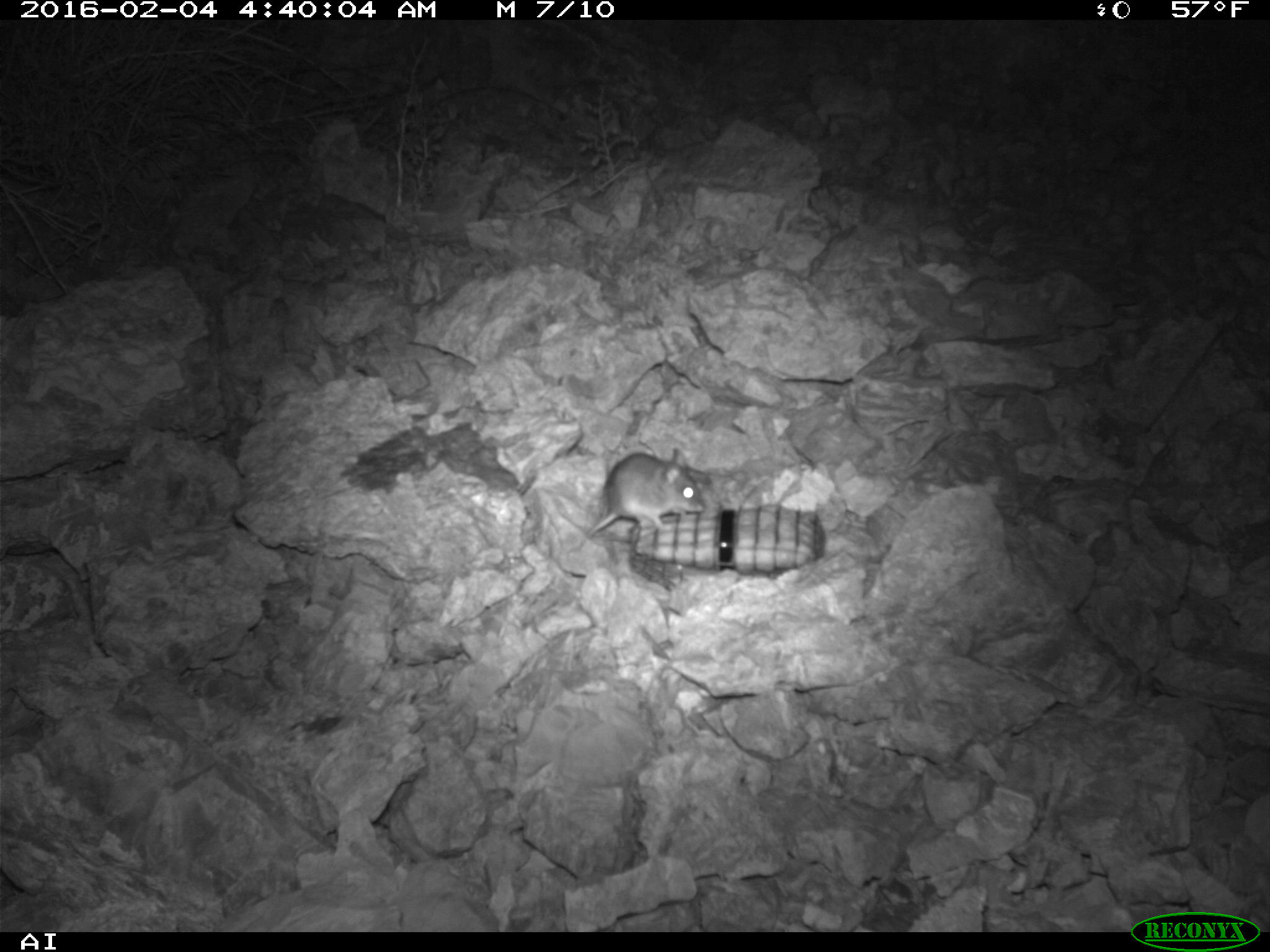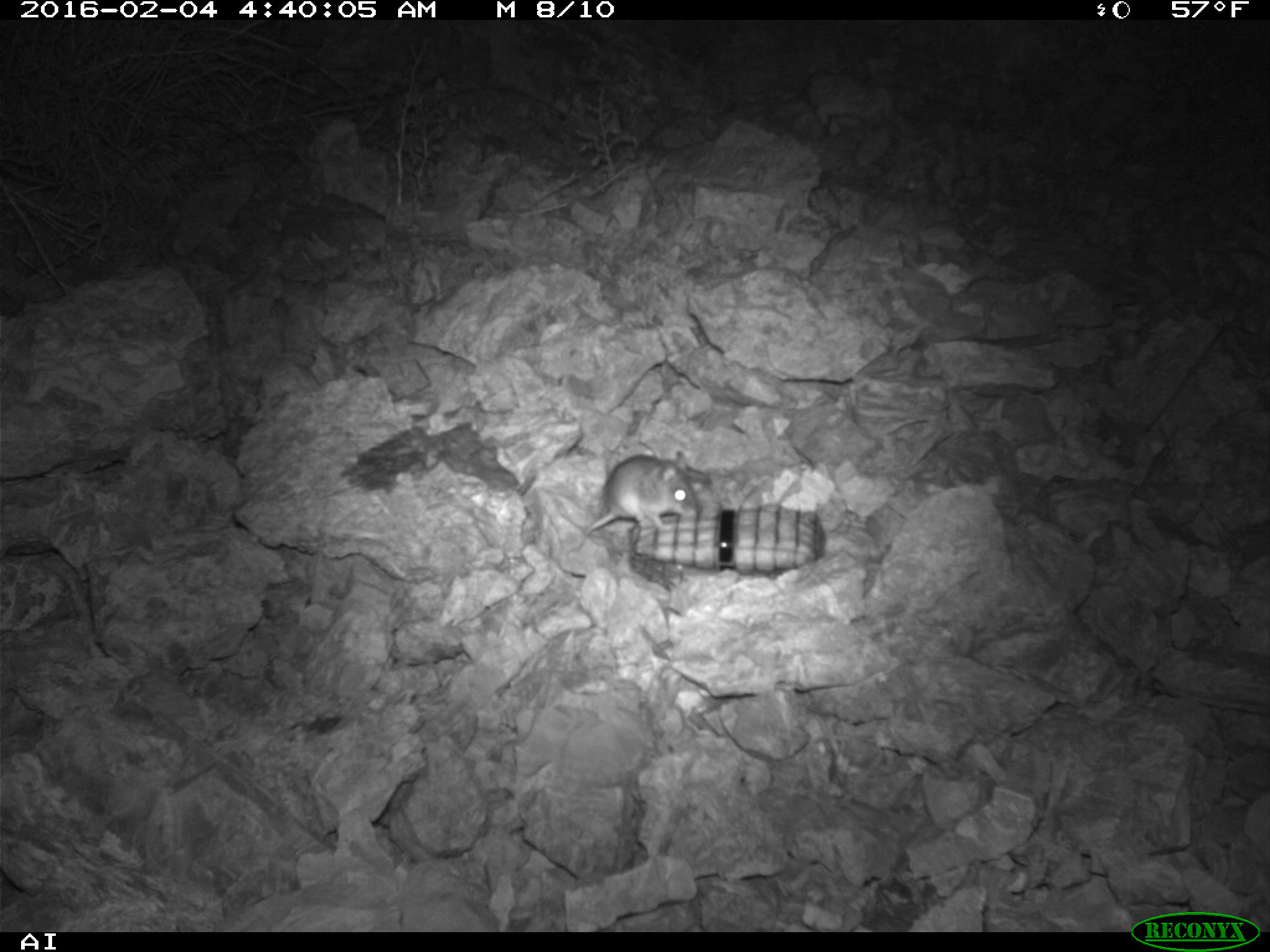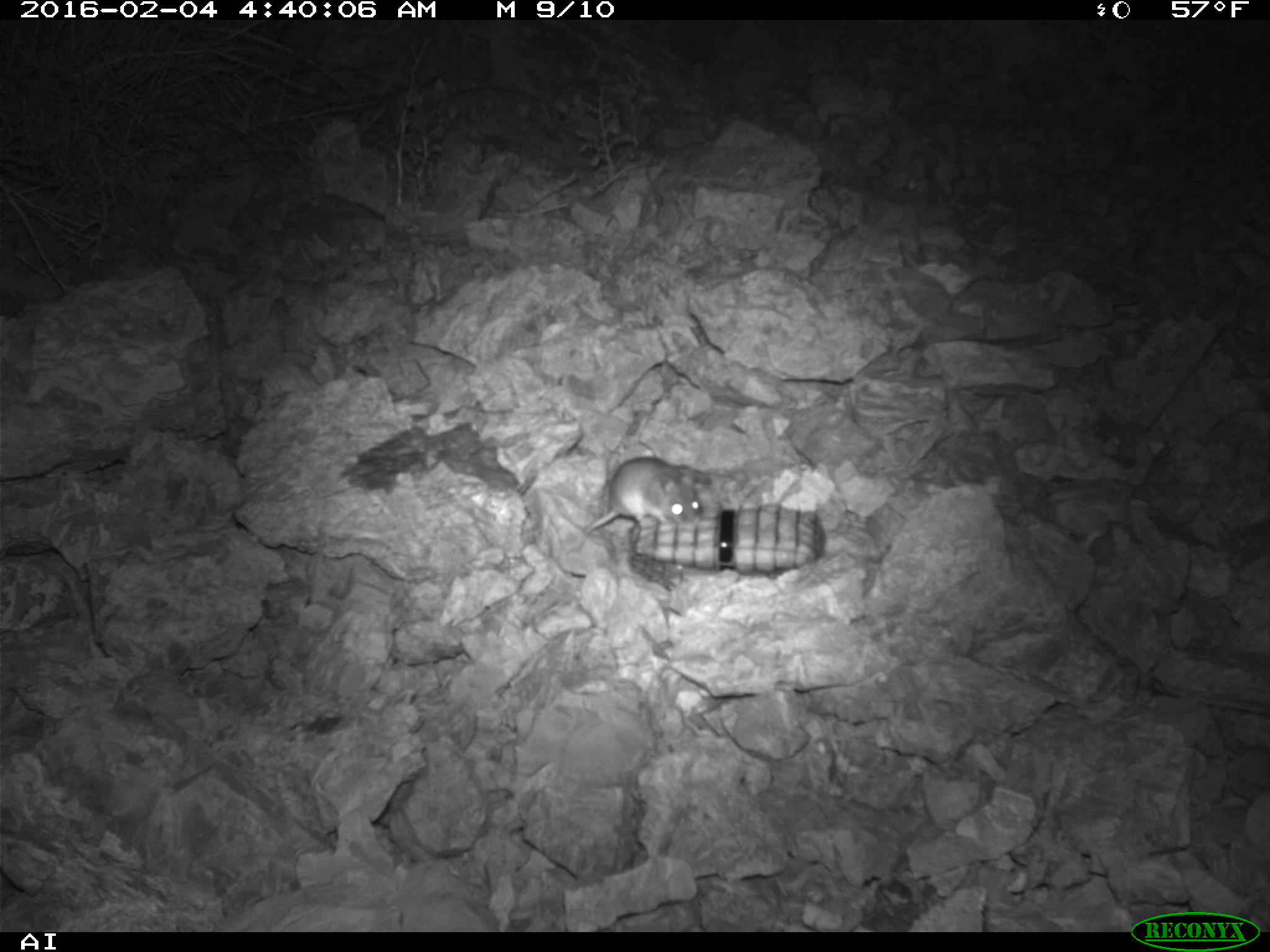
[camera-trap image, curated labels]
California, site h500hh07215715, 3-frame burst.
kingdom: Animalia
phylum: Chordata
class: Mammalia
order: Rodentia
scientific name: Rodentia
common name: rodent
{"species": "rodent (Rodentia)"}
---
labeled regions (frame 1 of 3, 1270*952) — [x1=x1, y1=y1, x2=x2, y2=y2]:
rodent: [x1=585, y1=447, x2=705, y2=537]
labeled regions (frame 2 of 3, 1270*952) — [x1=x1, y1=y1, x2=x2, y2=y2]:
rodent: [x1=582, y1=449, x2=702, y2=536]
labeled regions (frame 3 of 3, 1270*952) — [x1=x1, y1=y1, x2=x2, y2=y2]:
rodent: [x1=583, y1=455, x2=706, y2=534]